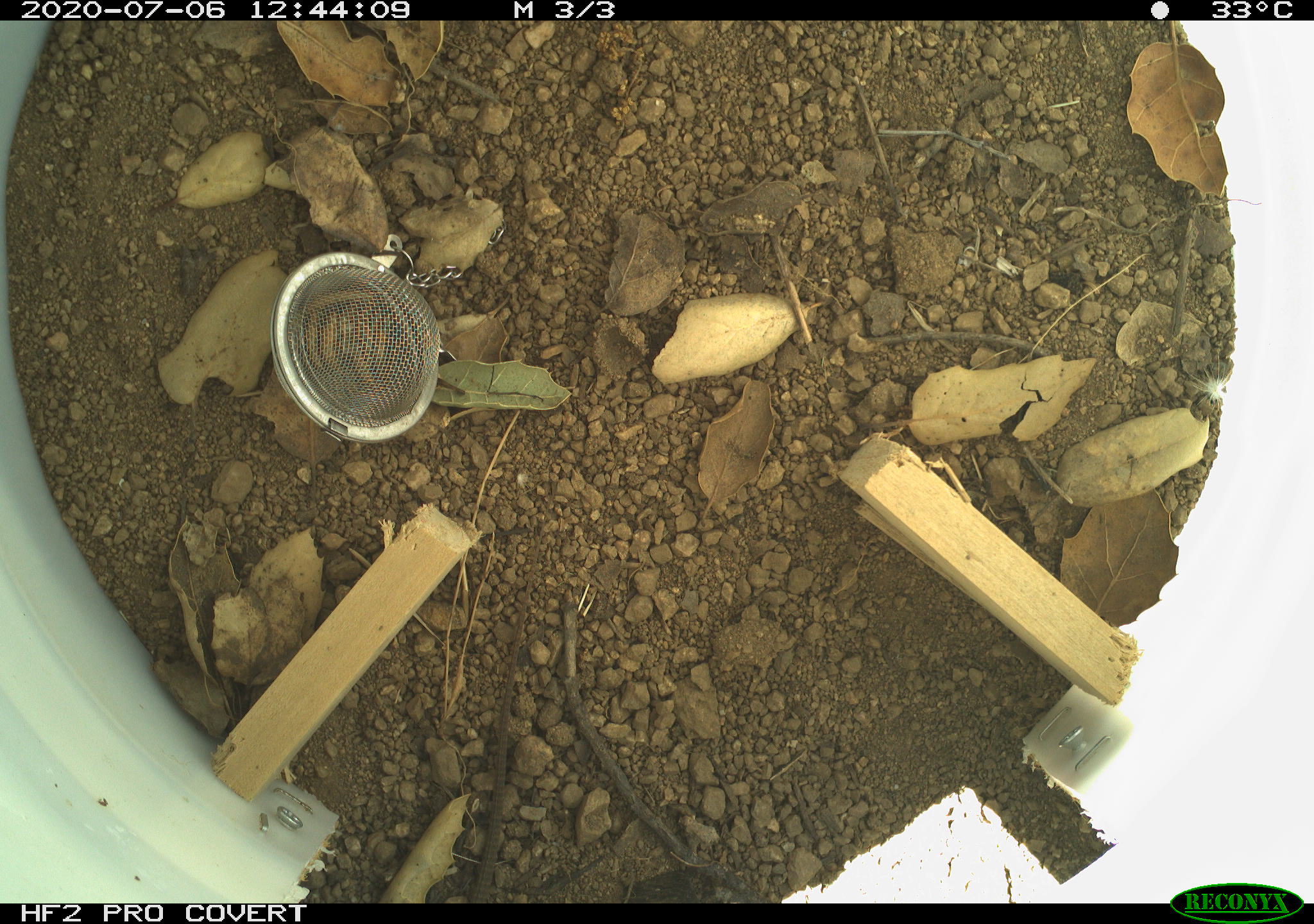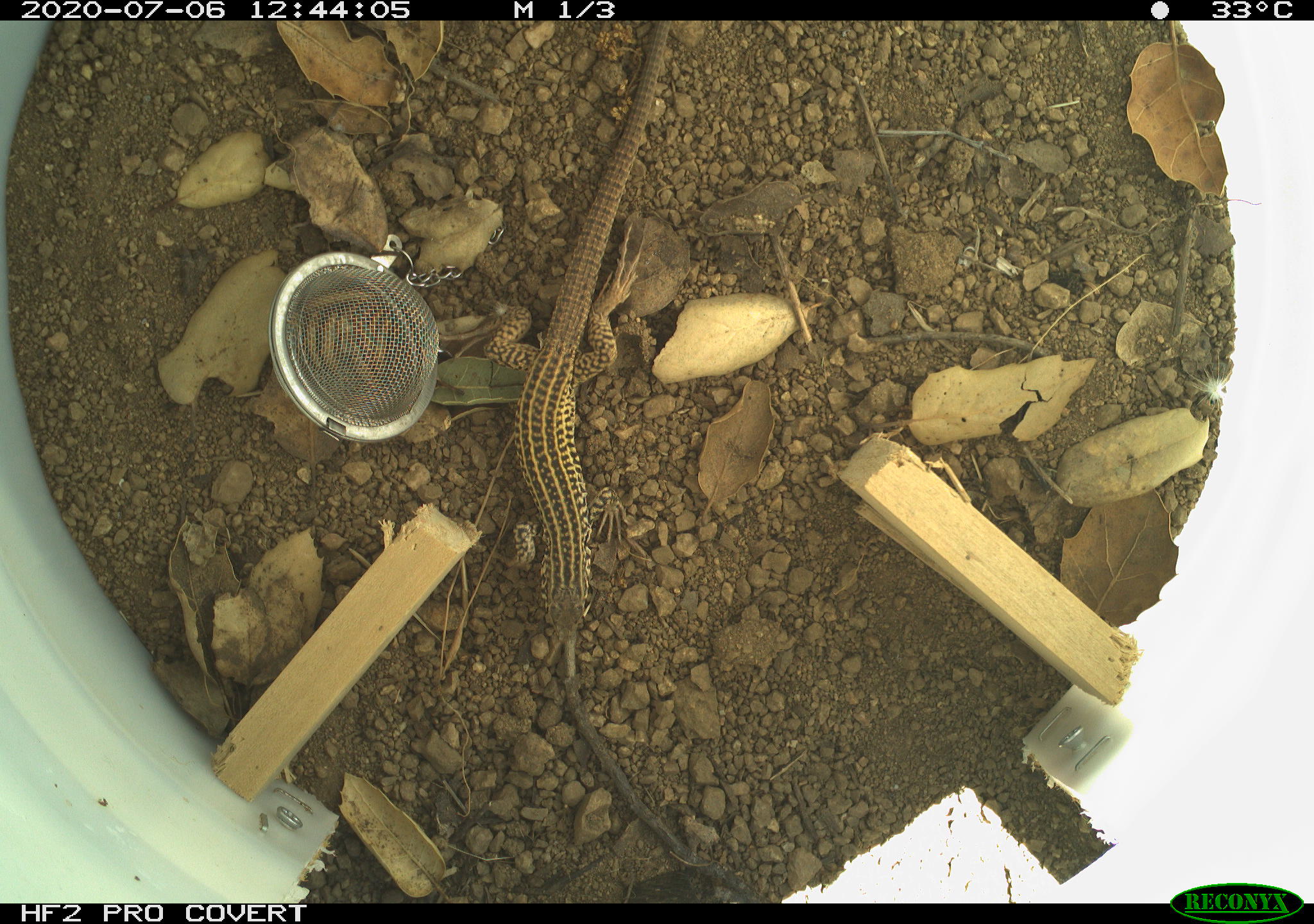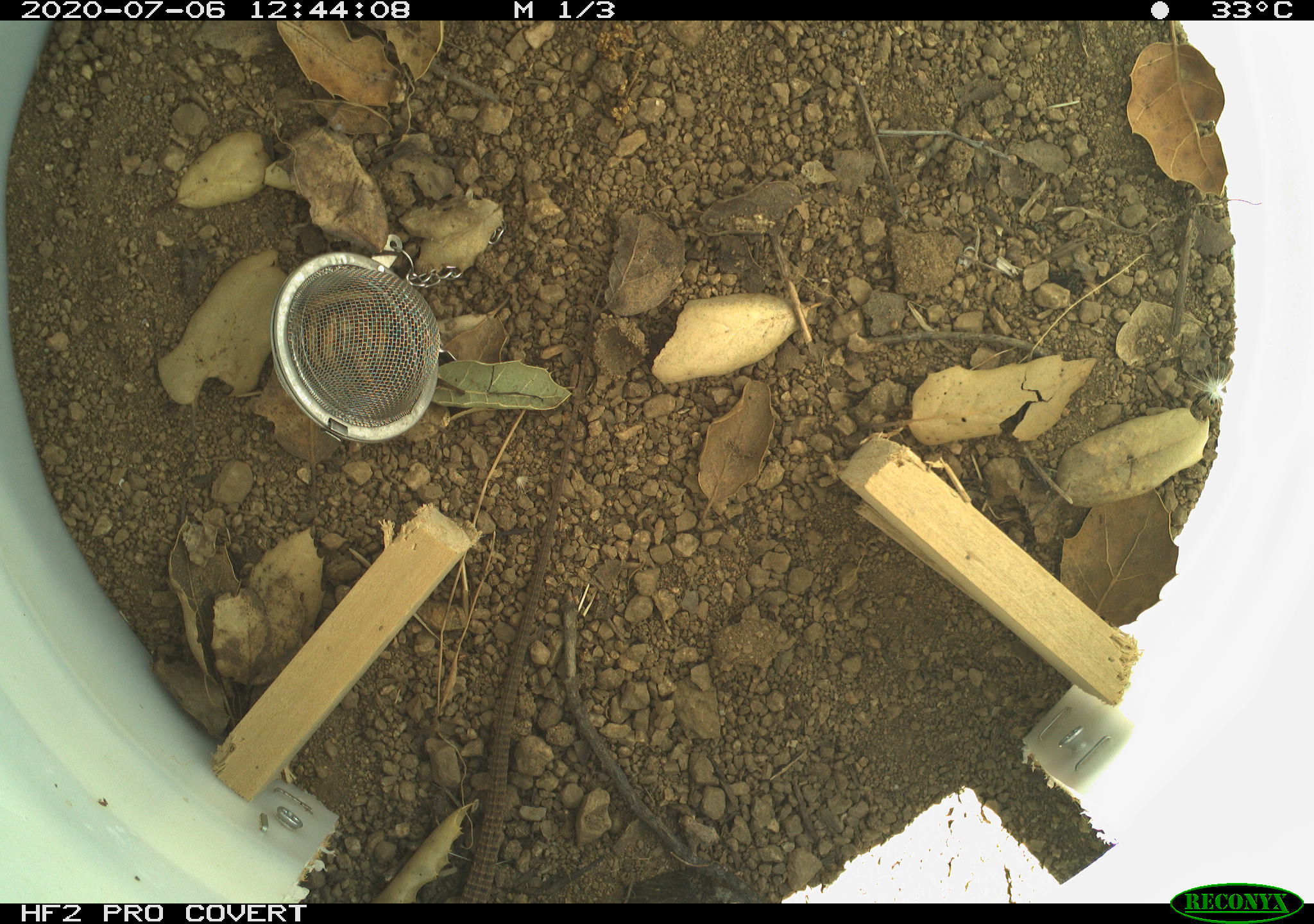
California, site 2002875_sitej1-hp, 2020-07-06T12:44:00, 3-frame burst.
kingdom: Animalia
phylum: Chordata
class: Reptilia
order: Squamata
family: Teiidae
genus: Aspidoscelis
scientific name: Aspidoscelis tigris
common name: western whiptail